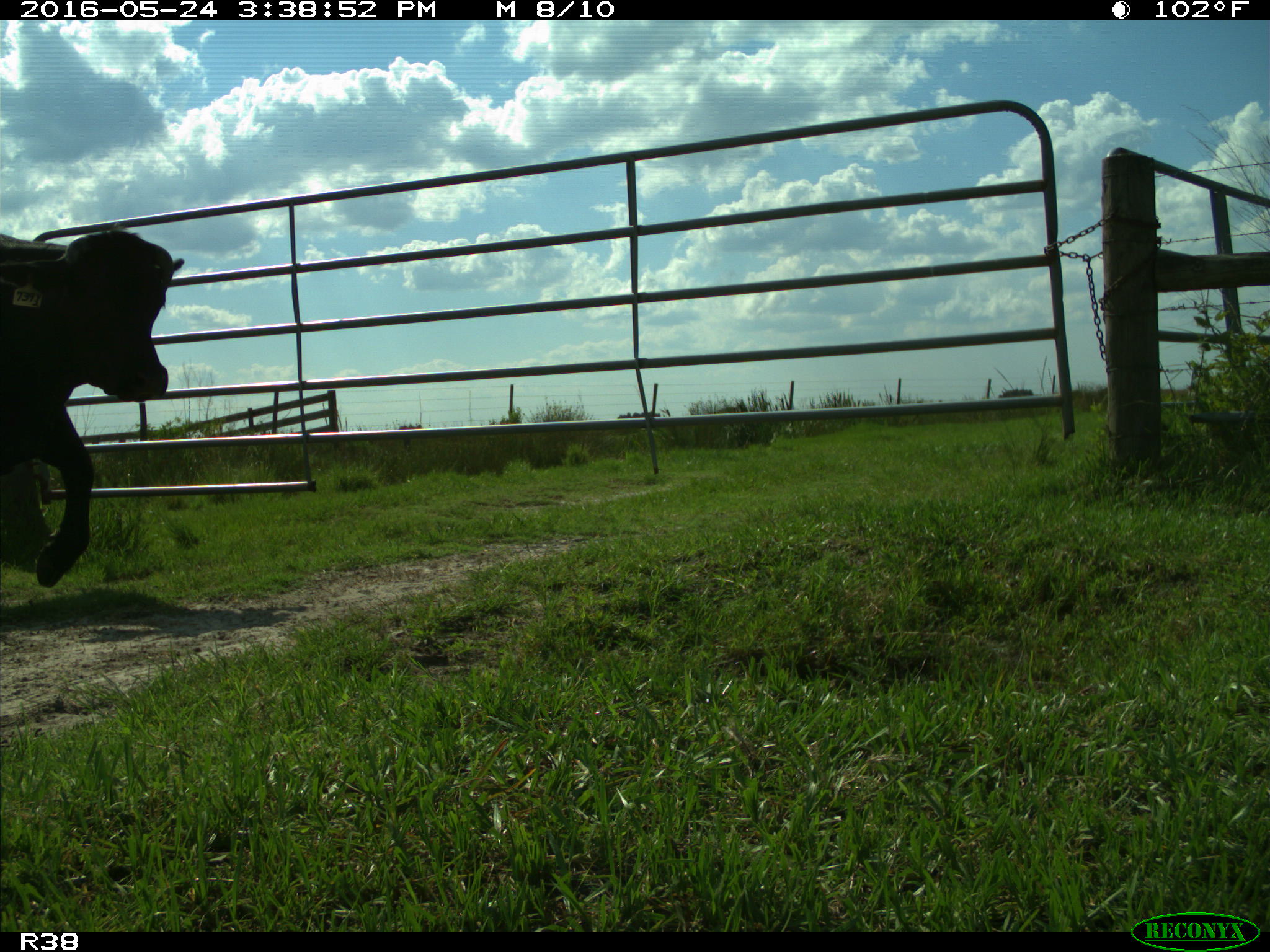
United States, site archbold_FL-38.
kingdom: Animalia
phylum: Chordata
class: Mammalia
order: Artiodactyla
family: Bovidae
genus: Bos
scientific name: Bos taurus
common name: domestic cow